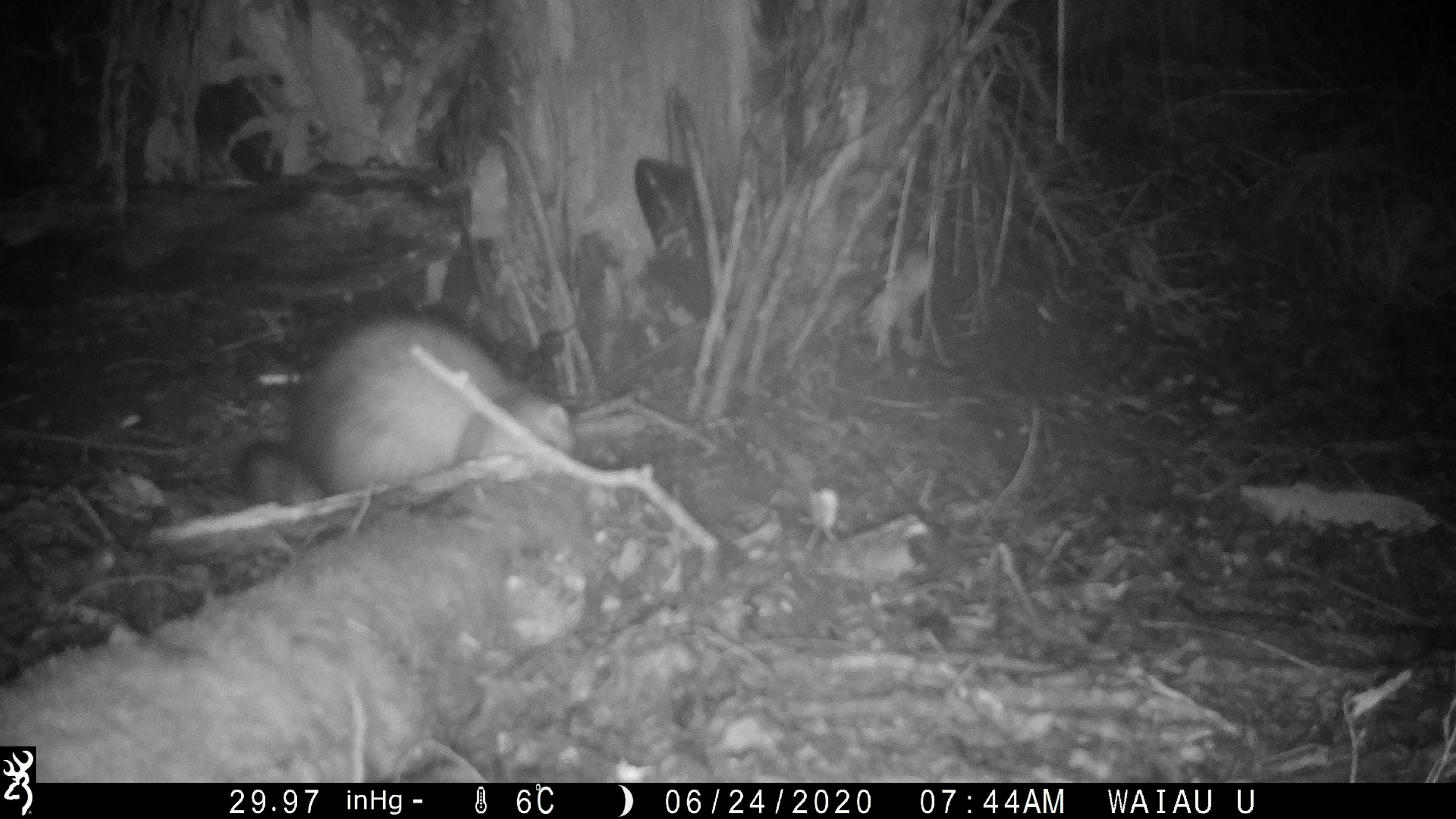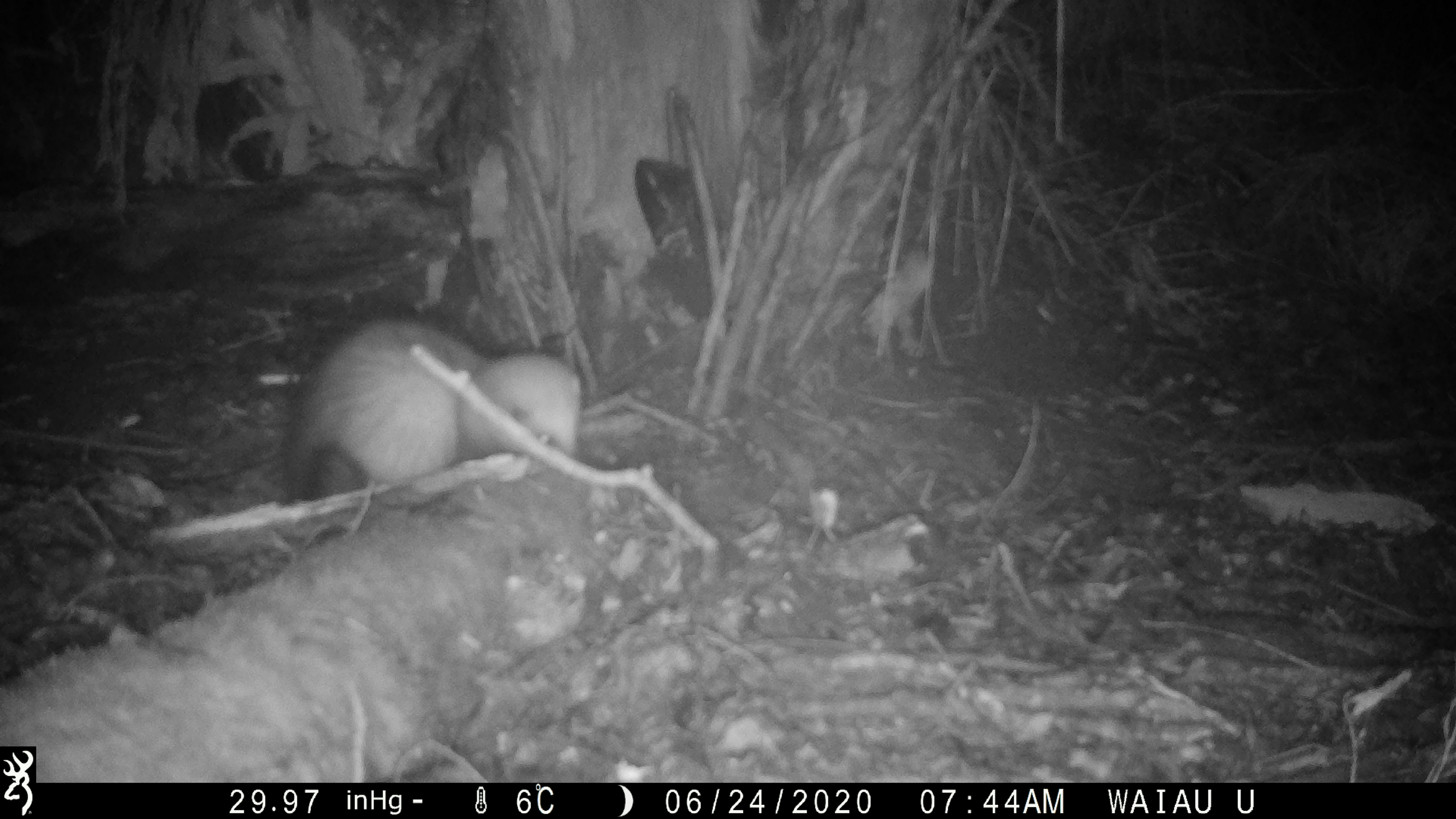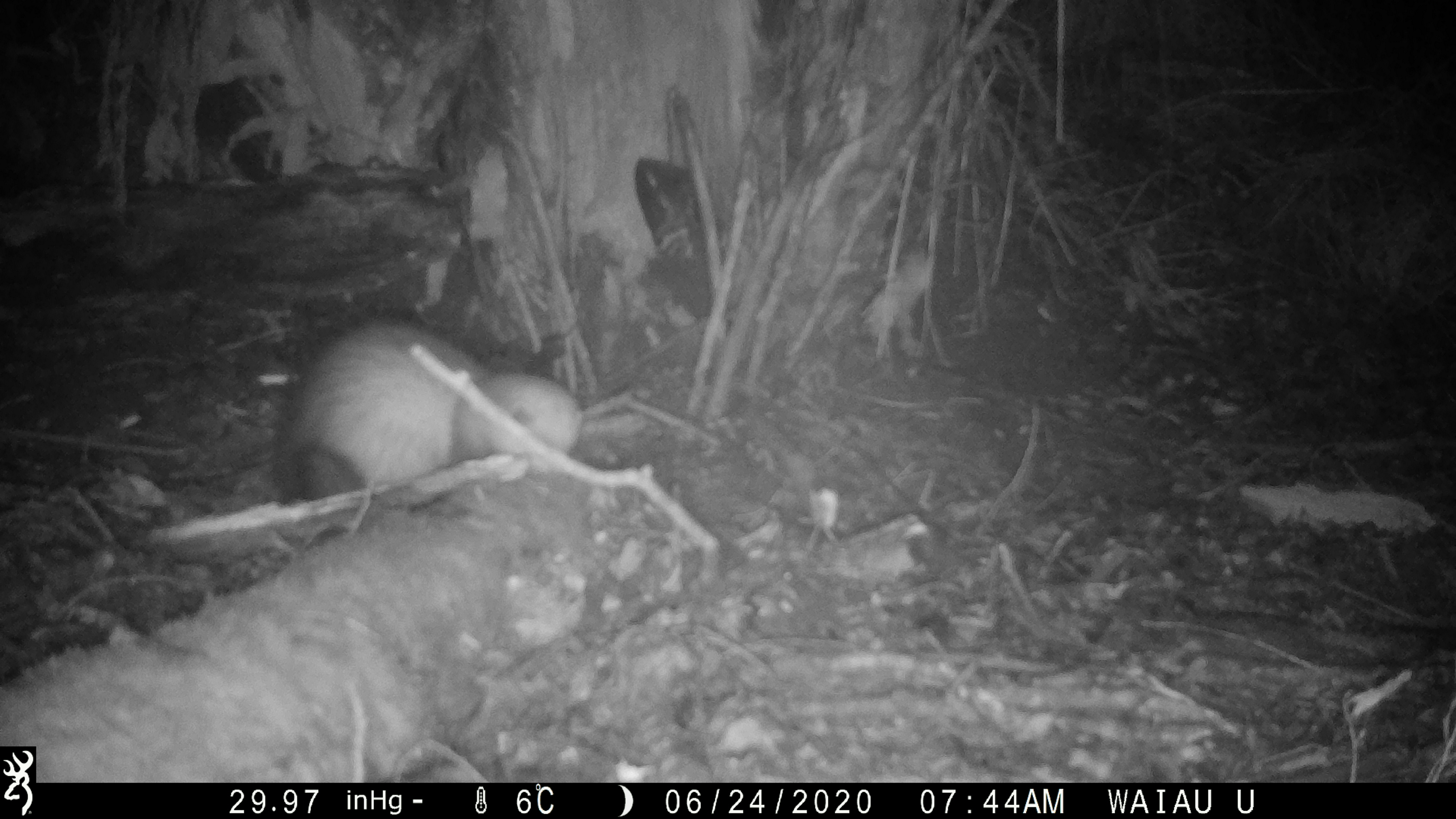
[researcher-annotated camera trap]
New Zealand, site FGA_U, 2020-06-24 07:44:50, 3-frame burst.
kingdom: Animalia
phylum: Chordata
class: Mammalia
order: Carnivora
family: Mustelidae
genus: Mustela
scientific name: Mustela furo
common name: ferret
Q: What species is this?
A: Ferret (Mustela furo).